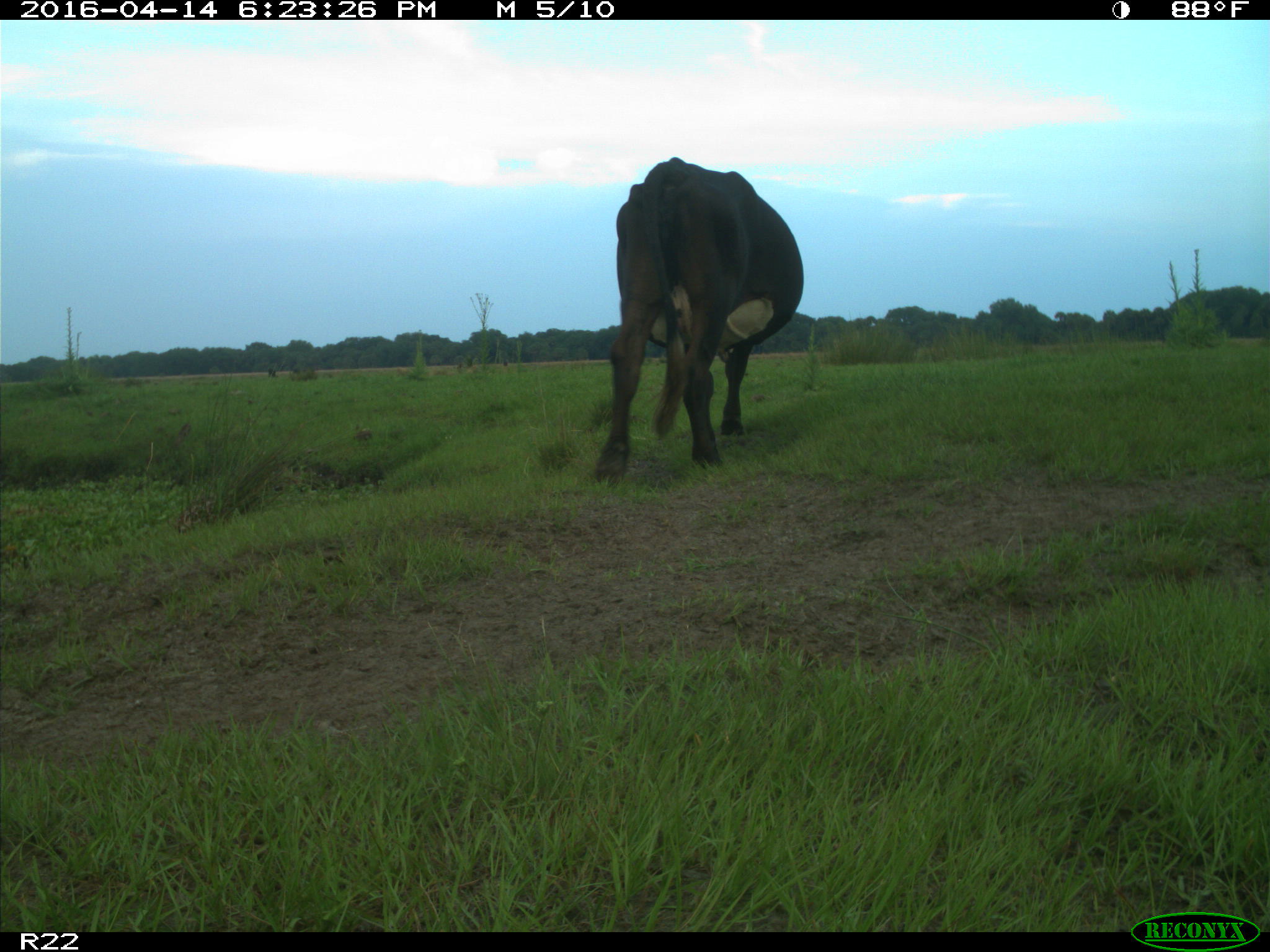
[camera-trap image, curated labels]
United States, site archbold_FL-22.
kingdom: Animalia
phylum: Chordata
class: Mammalia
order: Artiodactyla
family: Bovidae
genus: Bos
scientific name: Bos taurus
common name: domestic cow